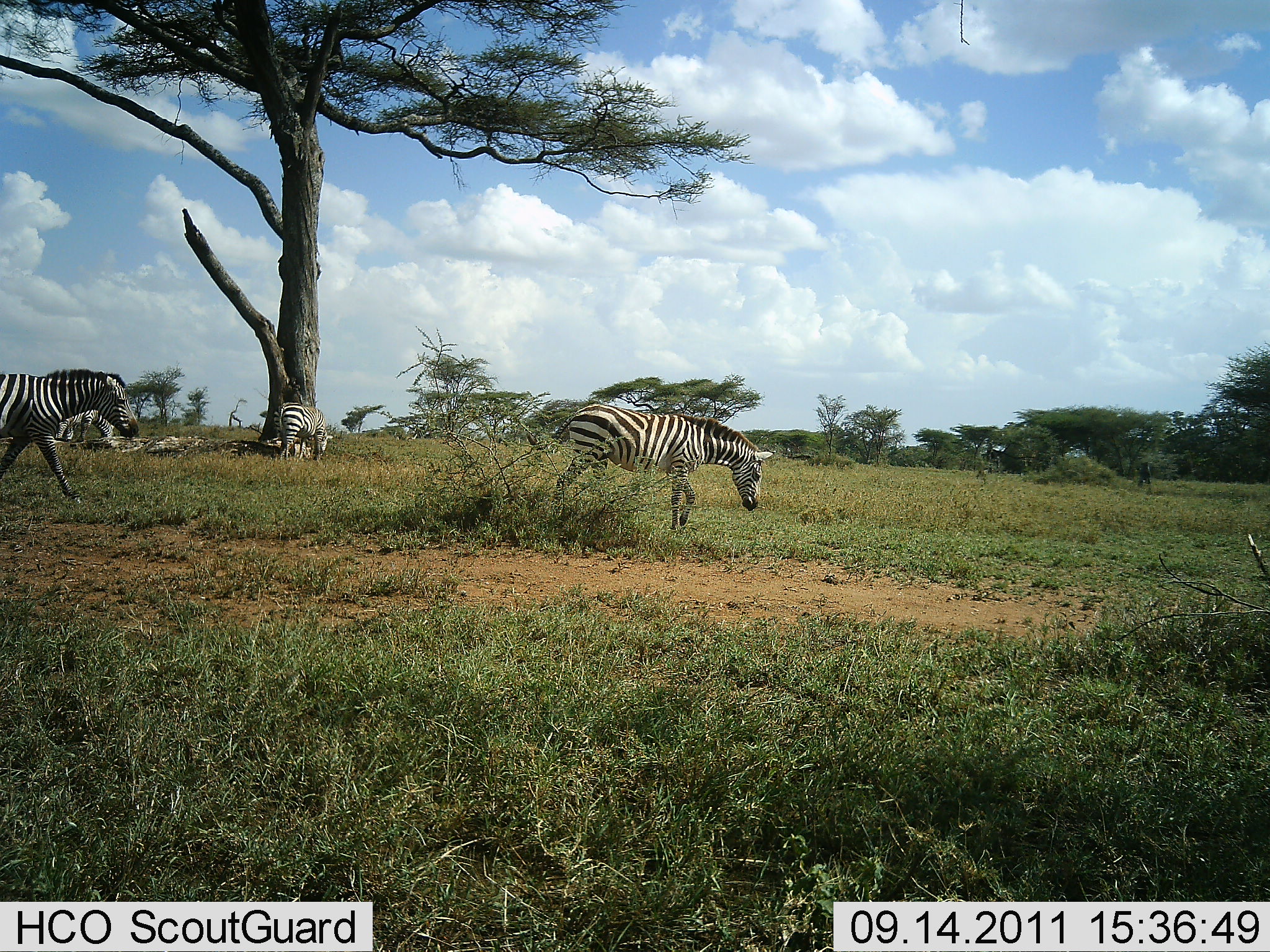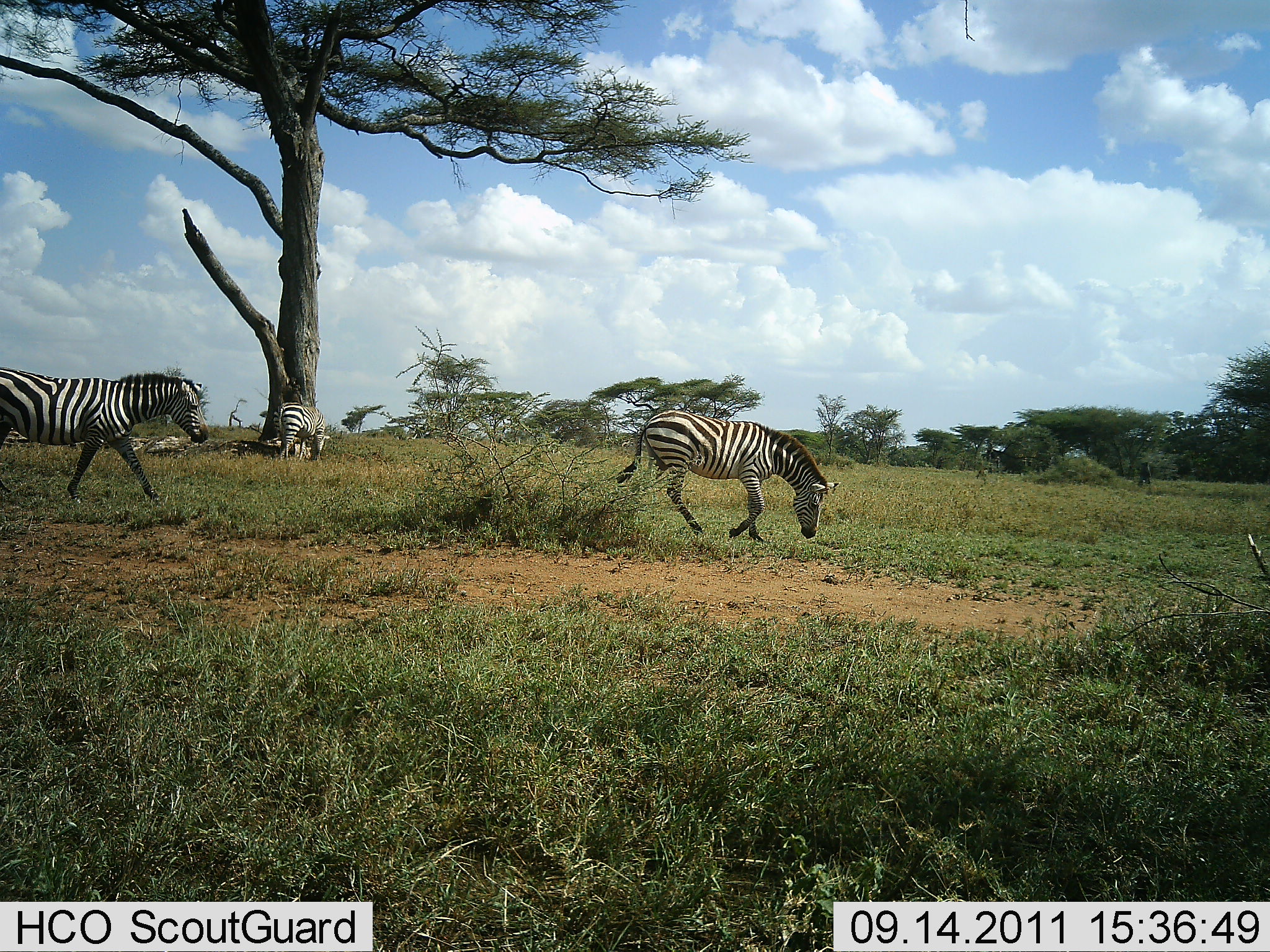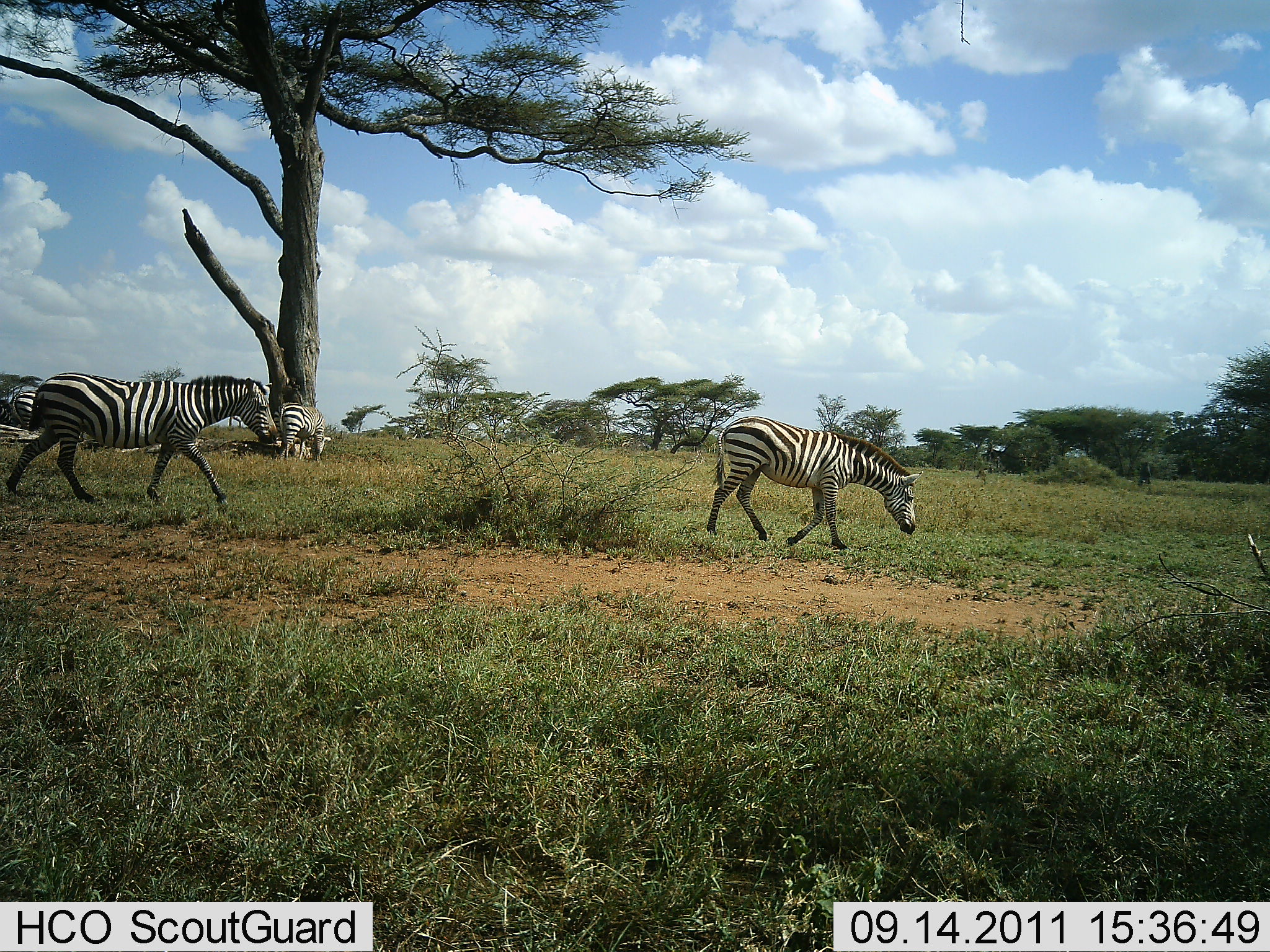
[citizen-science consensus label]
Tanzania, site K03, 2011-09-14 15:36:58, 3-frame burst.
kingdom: Animalia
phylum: Chordata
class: Mammalia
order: Perissodactyla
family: Equidae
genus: Equus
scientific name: Equus quagga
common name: plains zebra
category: zebra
Zebra (plains zebra) (Equus quagga), count 3. Behavior (volunteer vote fractions): standing 19%, resting 6%, moving 94%, interacting 0%. Young present (vote fraction): 0%. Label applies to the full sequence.